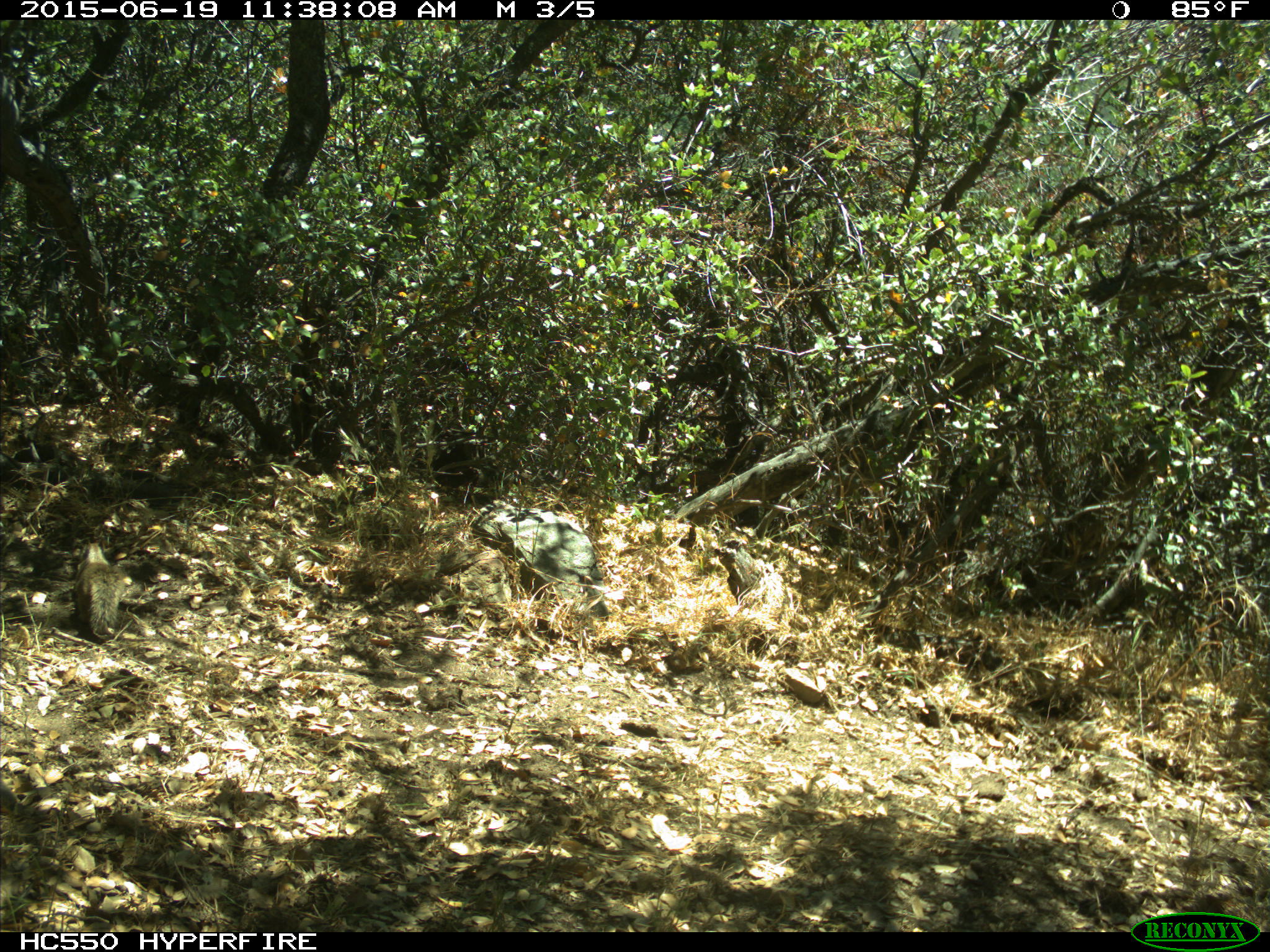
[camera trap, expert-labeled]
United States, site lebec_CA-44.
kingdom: Animalia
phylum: Chordata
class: Mammalia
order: Rodentia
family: Sciuridae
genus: Otospermophilus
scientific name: Otospermophilus beecheyi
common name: california ground squirrel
Otospermophilus beecheyi (california ground squirrel).